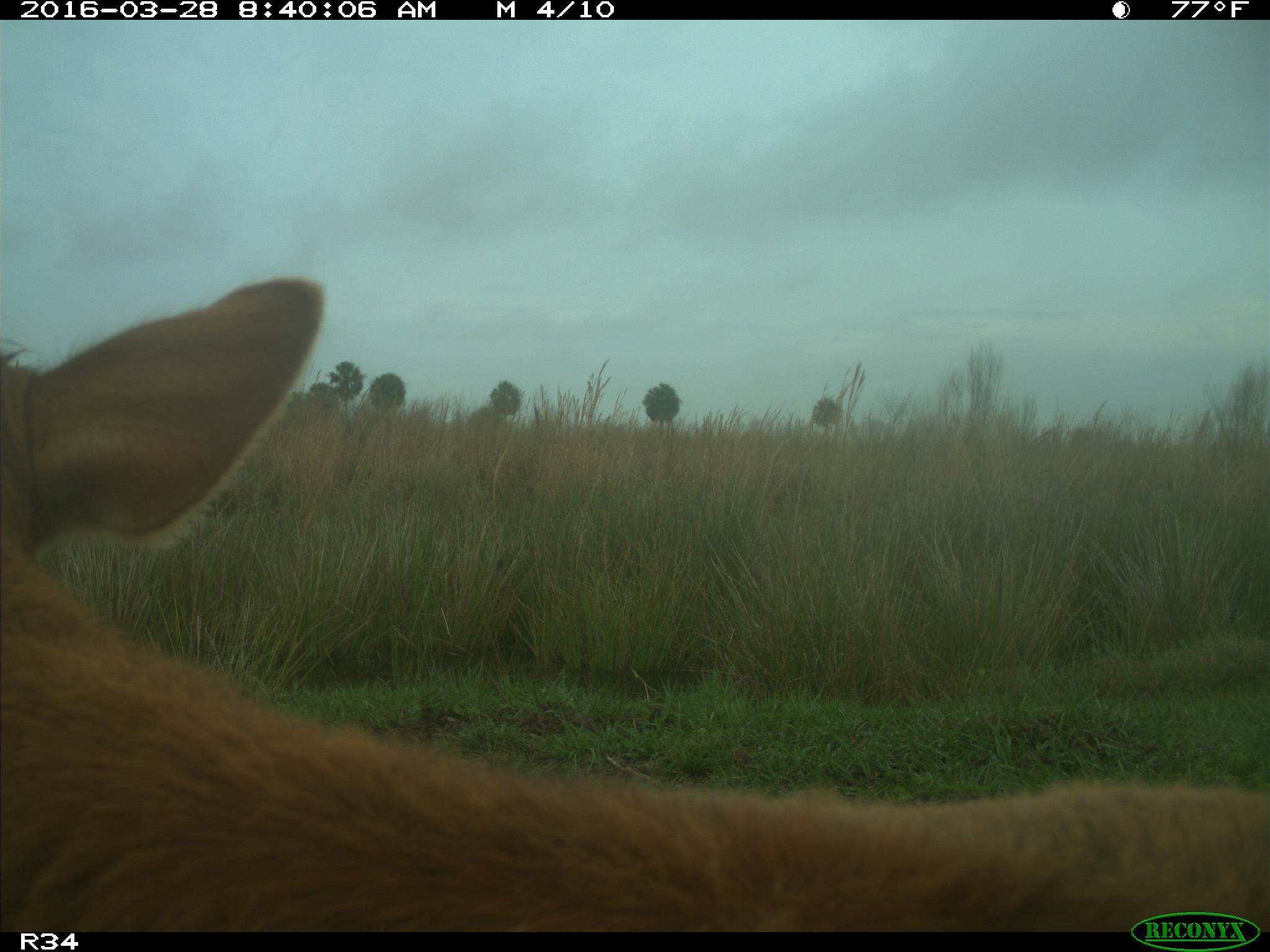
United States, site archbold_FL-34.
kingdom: Animalia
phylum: Chordata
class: Mammalia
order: Artiodactyla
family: Bovidae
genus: Bos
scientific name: Bos taurus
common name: domestic cow